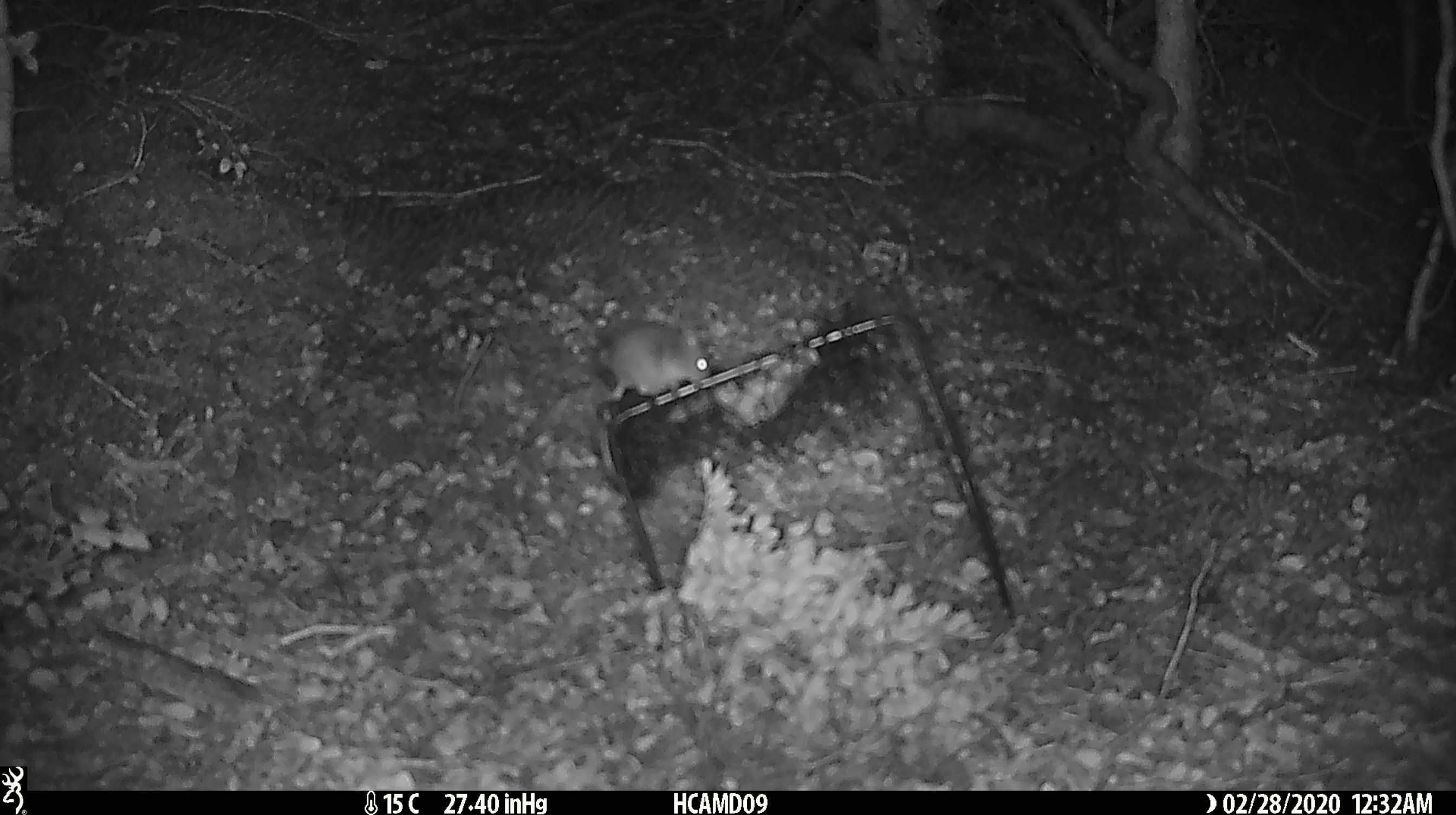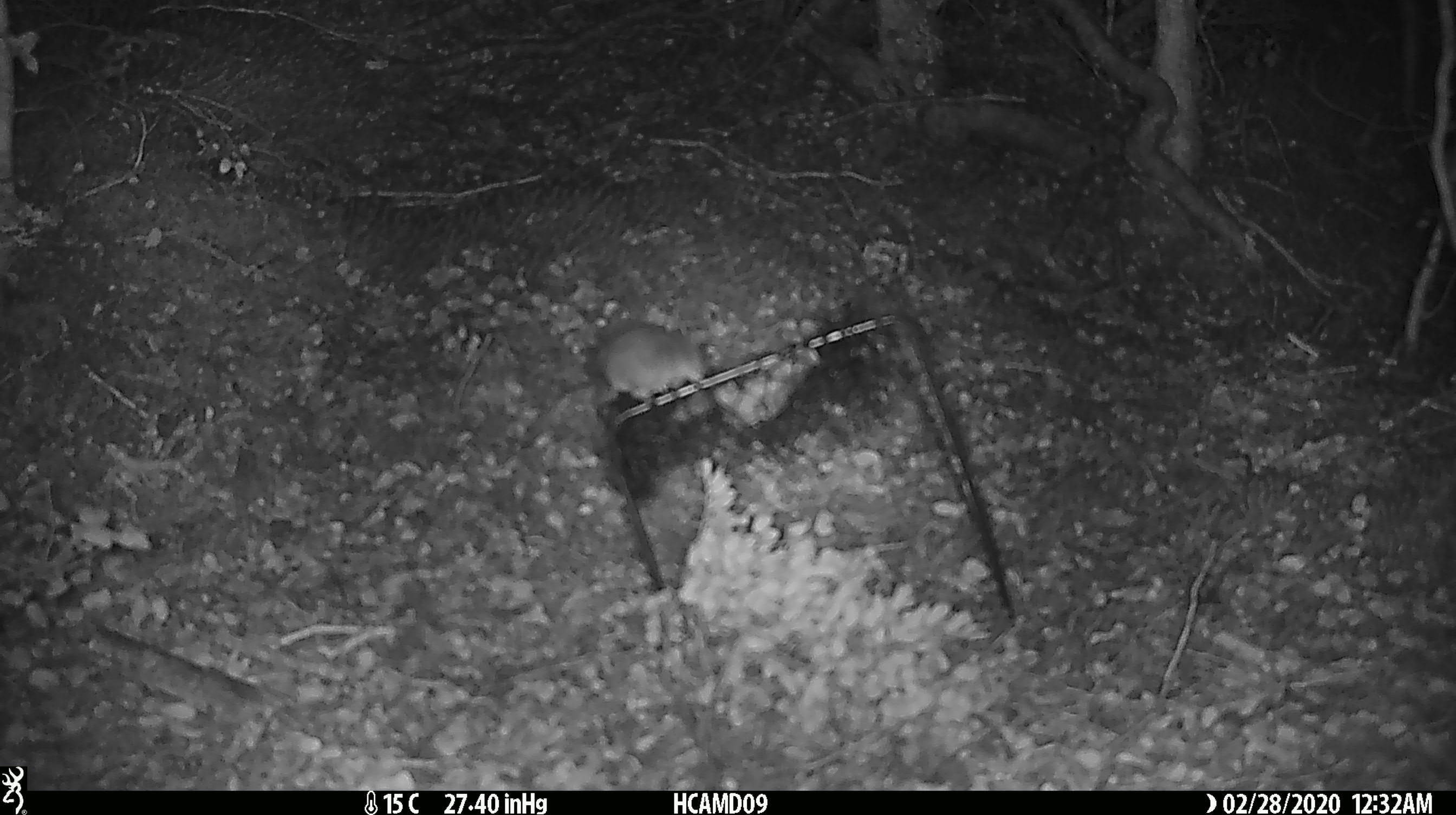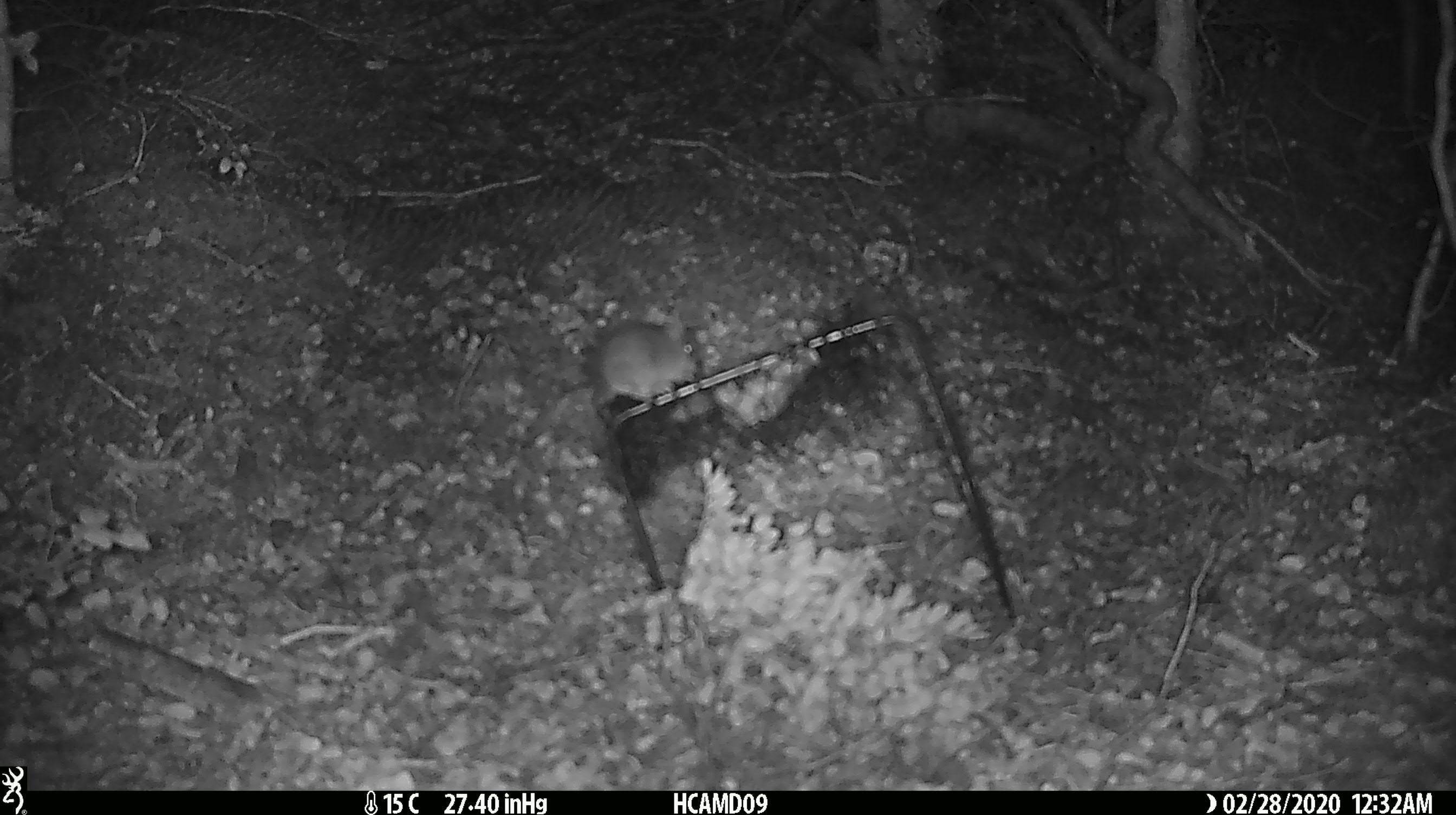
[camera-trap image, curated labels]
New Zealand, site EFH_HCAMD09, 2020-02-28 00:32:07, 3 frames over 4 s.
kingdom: Animalia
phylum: Chordata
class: Mammalia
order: Rodentia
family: Muridae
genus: Mus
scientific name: Mus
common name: mouse